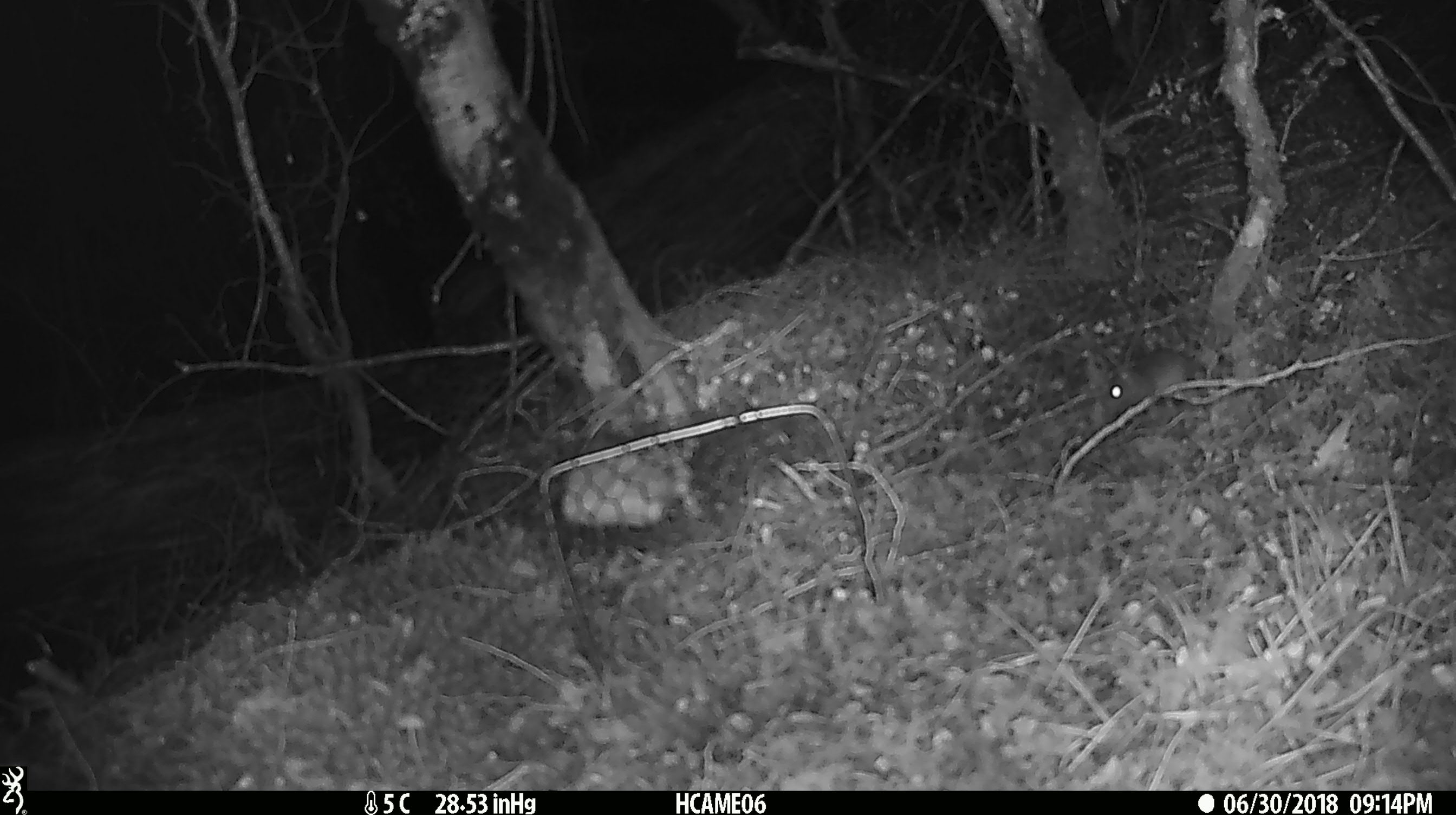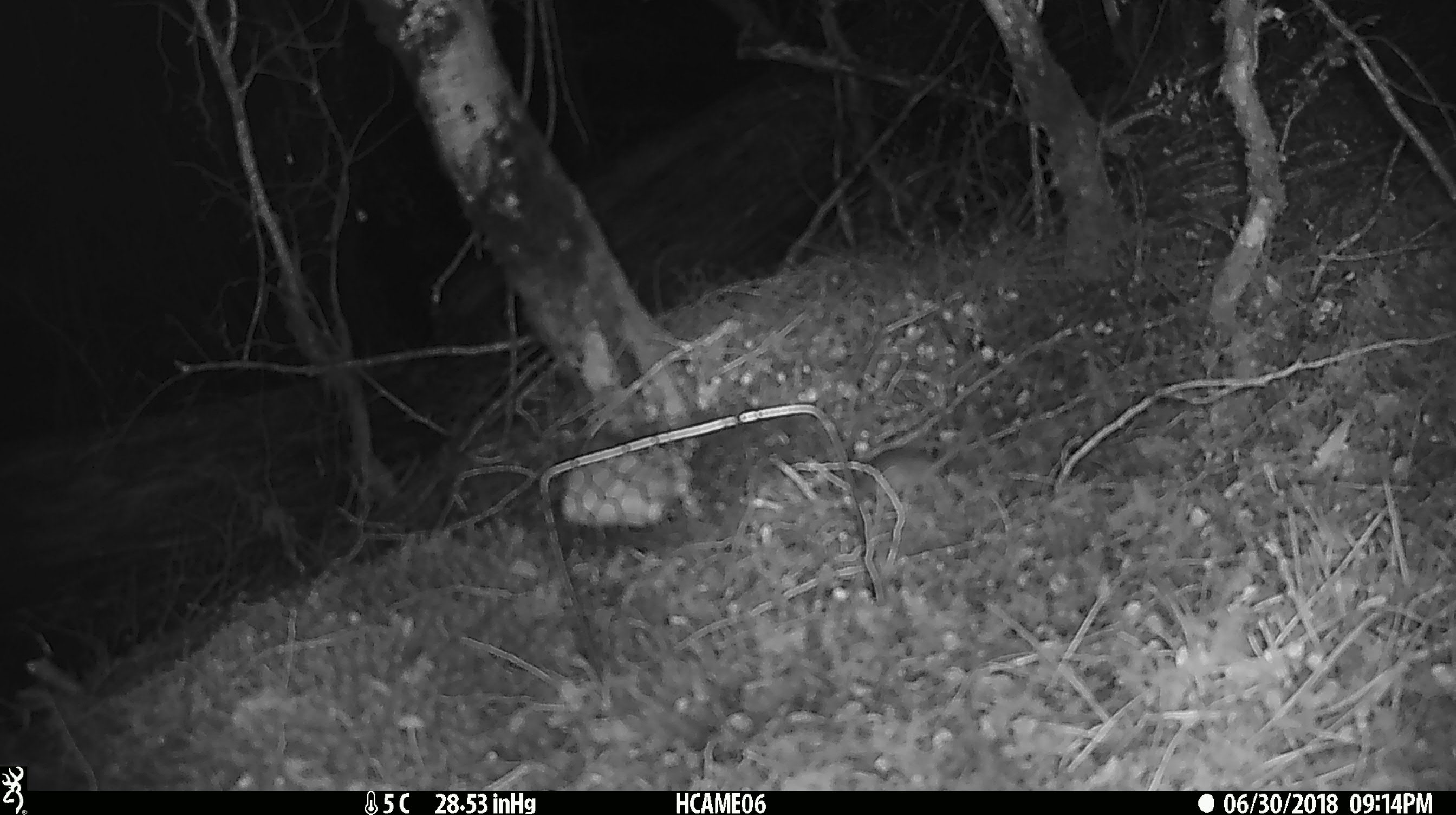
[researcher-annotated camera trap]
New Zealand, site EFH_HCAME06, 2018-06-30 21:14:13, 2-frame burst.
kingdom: Animalia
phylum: Chordata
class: Mammalia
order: Rodentia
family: Muridae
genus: Mus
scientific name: Mus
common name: mouse